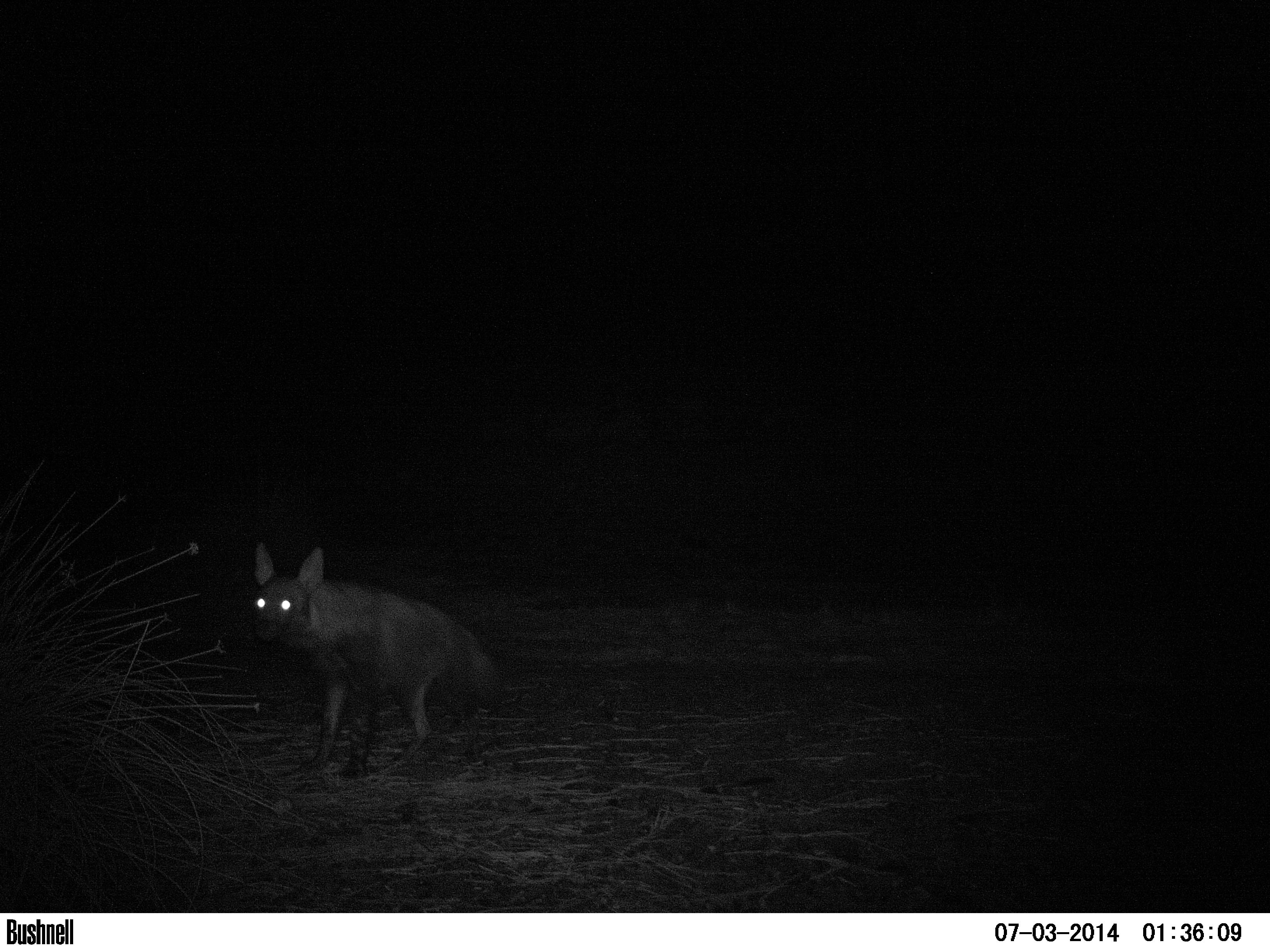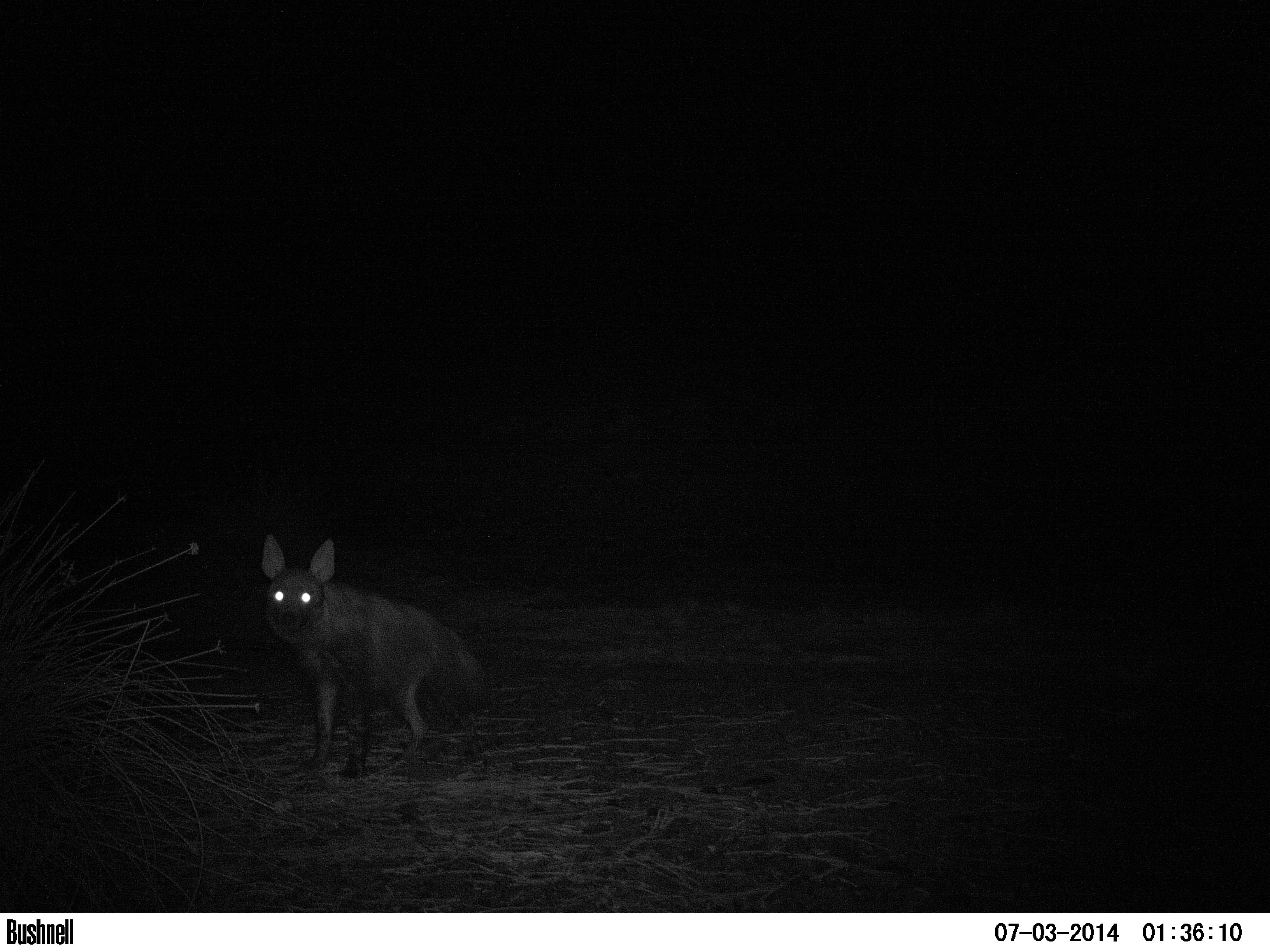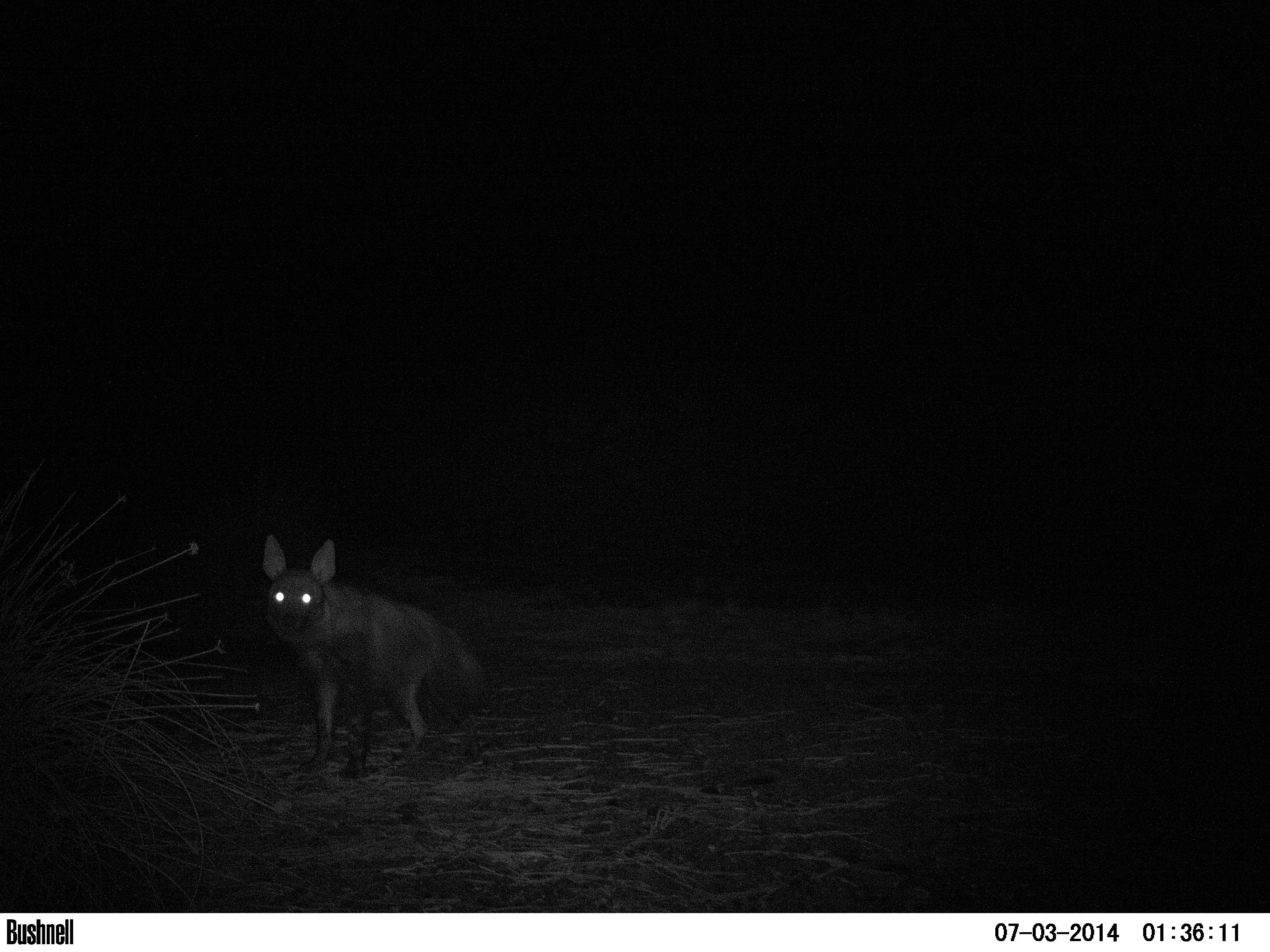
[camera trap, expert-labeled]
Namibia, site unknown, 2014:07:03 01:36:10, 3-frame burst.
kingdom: Animalia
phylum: Chordata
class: Mammalia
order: Carnivora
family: Hyaenidae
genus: Parahyaena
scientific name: Parahyaena brunnea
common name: brown hyena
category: hyaena brunnea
Hyaena brunnea (brown hyena) (Parahyaena brunnea).